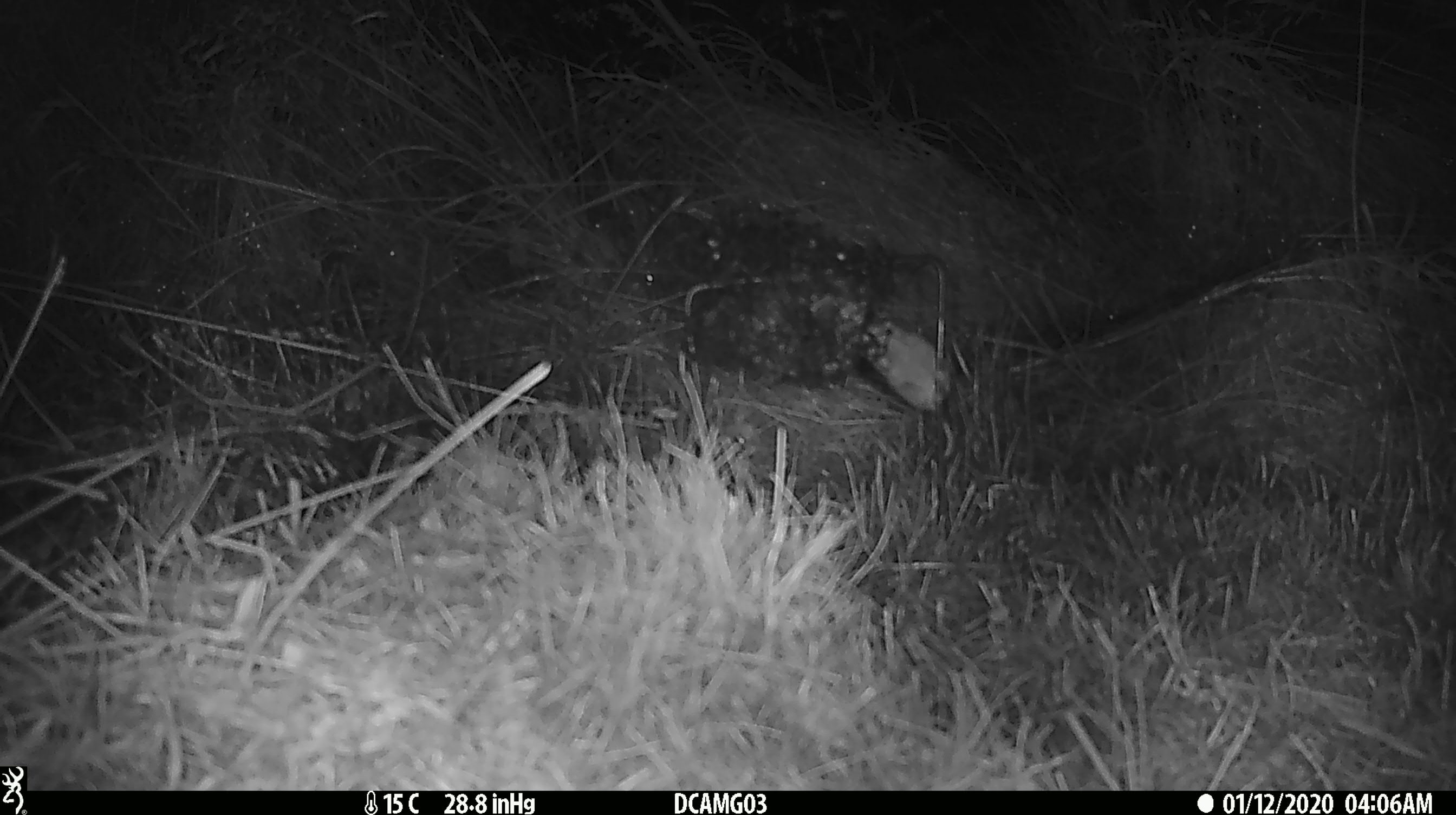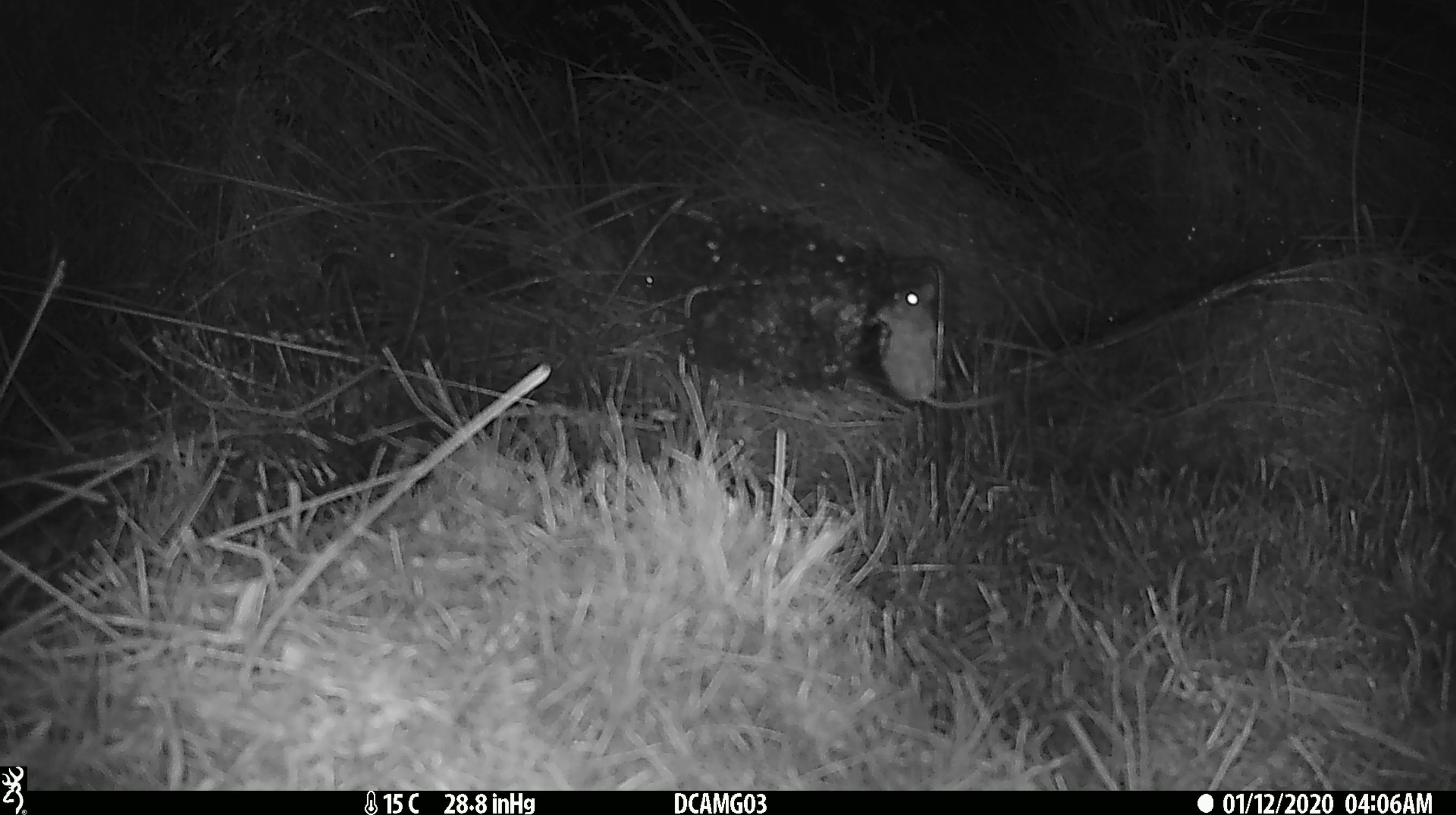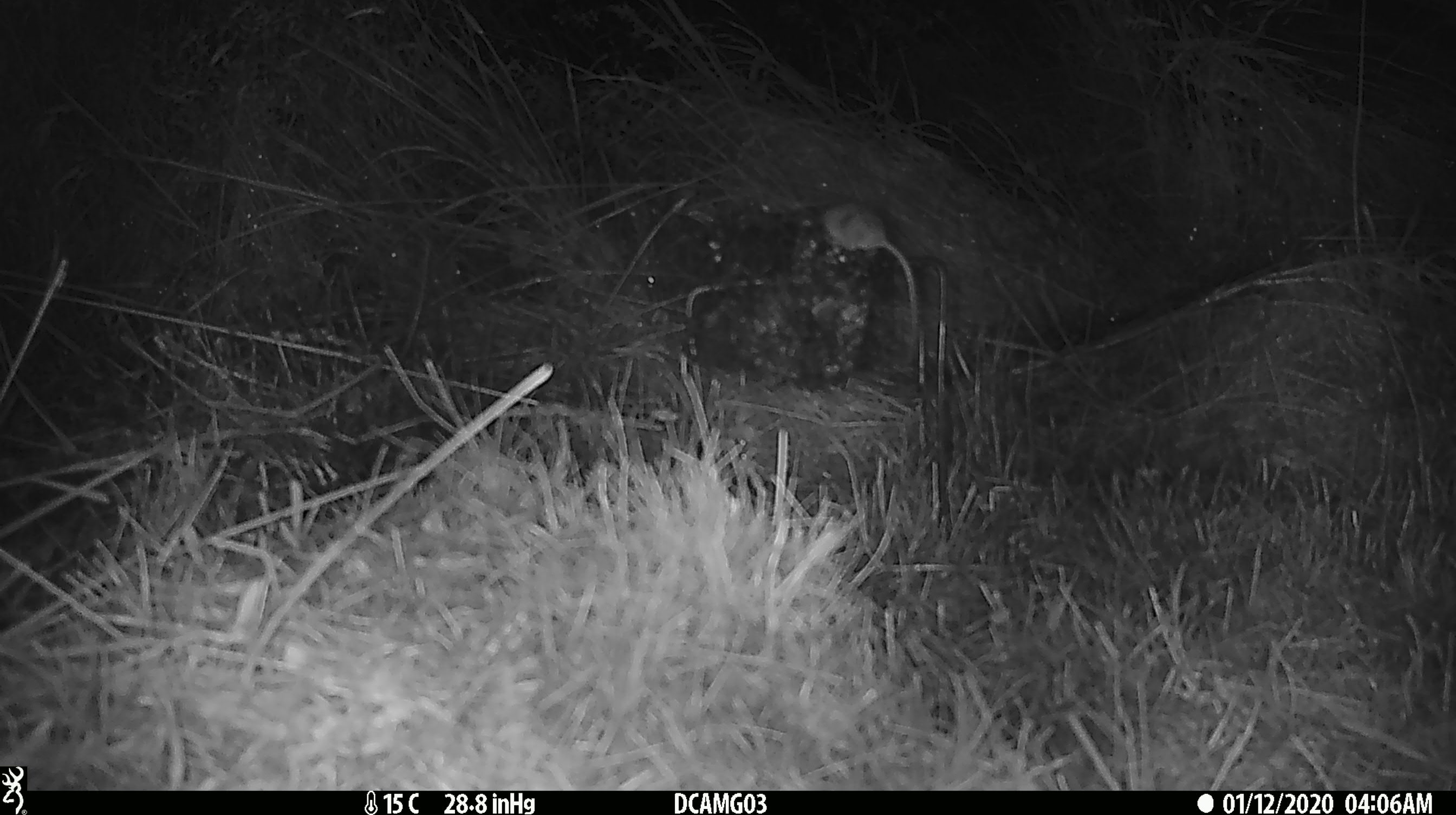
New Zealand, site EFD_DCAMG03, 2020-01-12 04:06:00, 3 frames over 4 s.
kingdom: Animalia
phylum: Chordata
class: Mammalia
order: Rodentia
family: Muridae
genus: Mus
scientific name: Mus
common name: mouse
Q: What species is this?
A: Mouse (Mus).